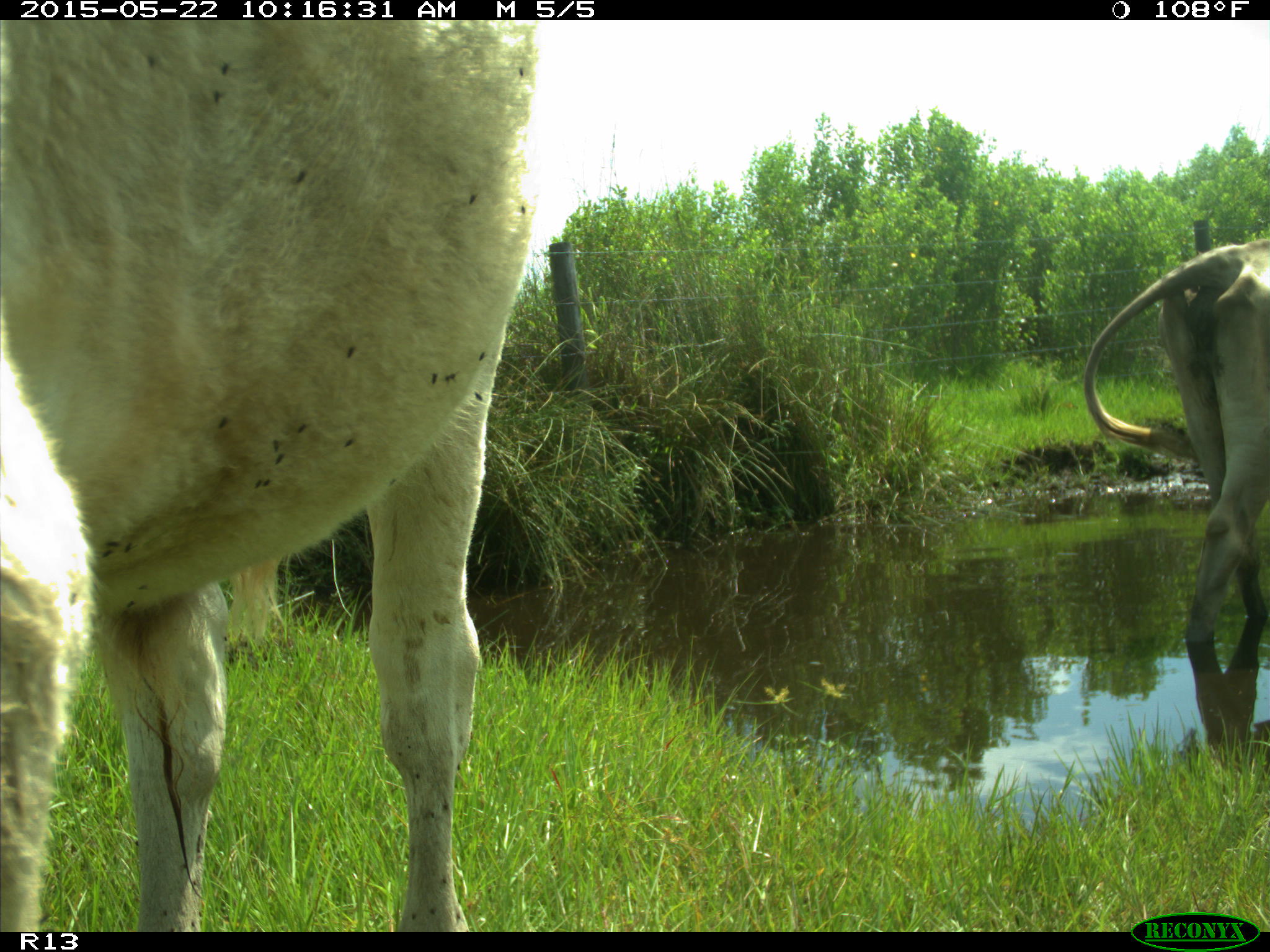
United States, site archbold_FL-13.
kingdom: Animalia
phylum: Chordata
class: Mammalia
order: Artiodactyla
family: Bovidae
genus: Bos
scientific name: Bos taurus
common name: domestic cow